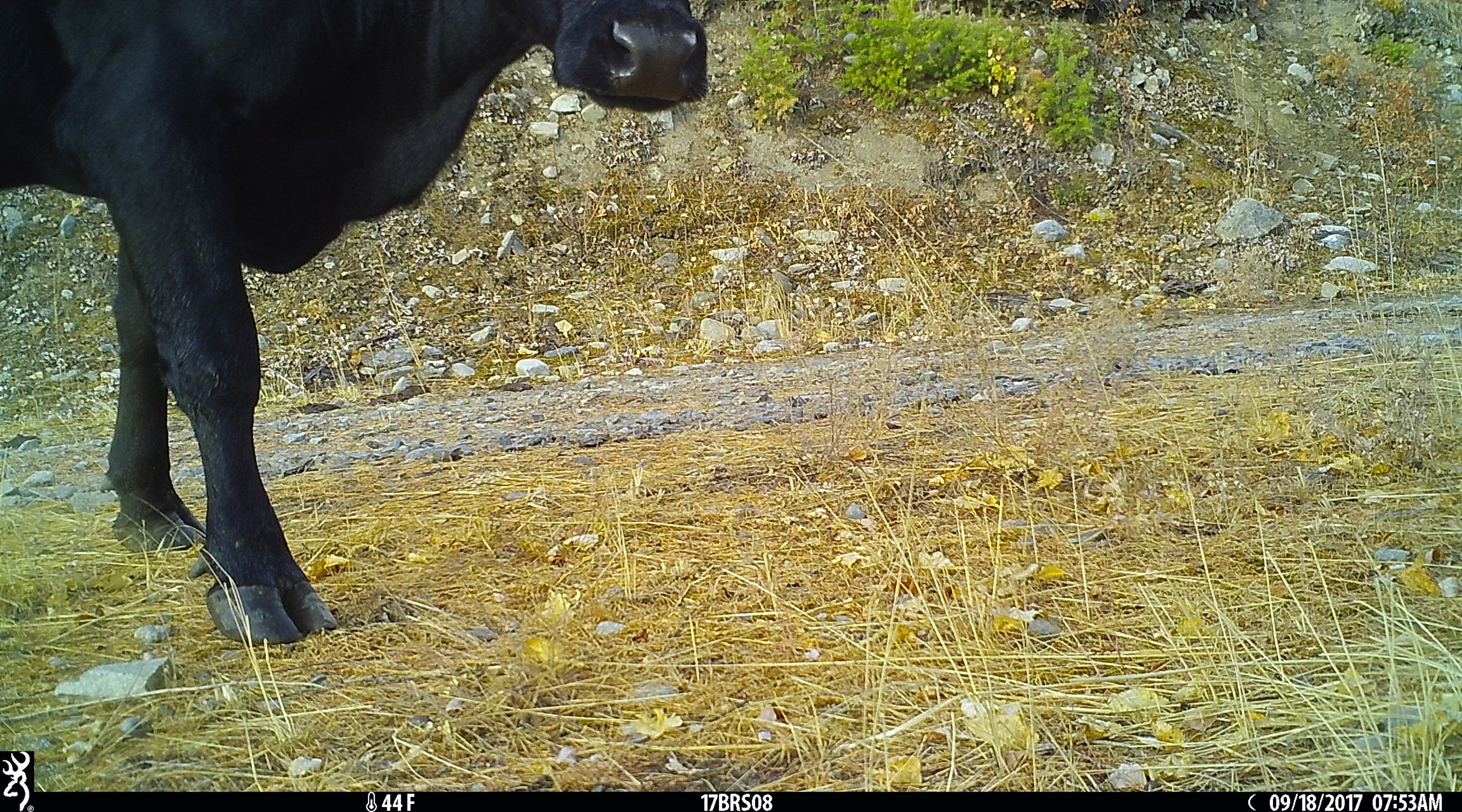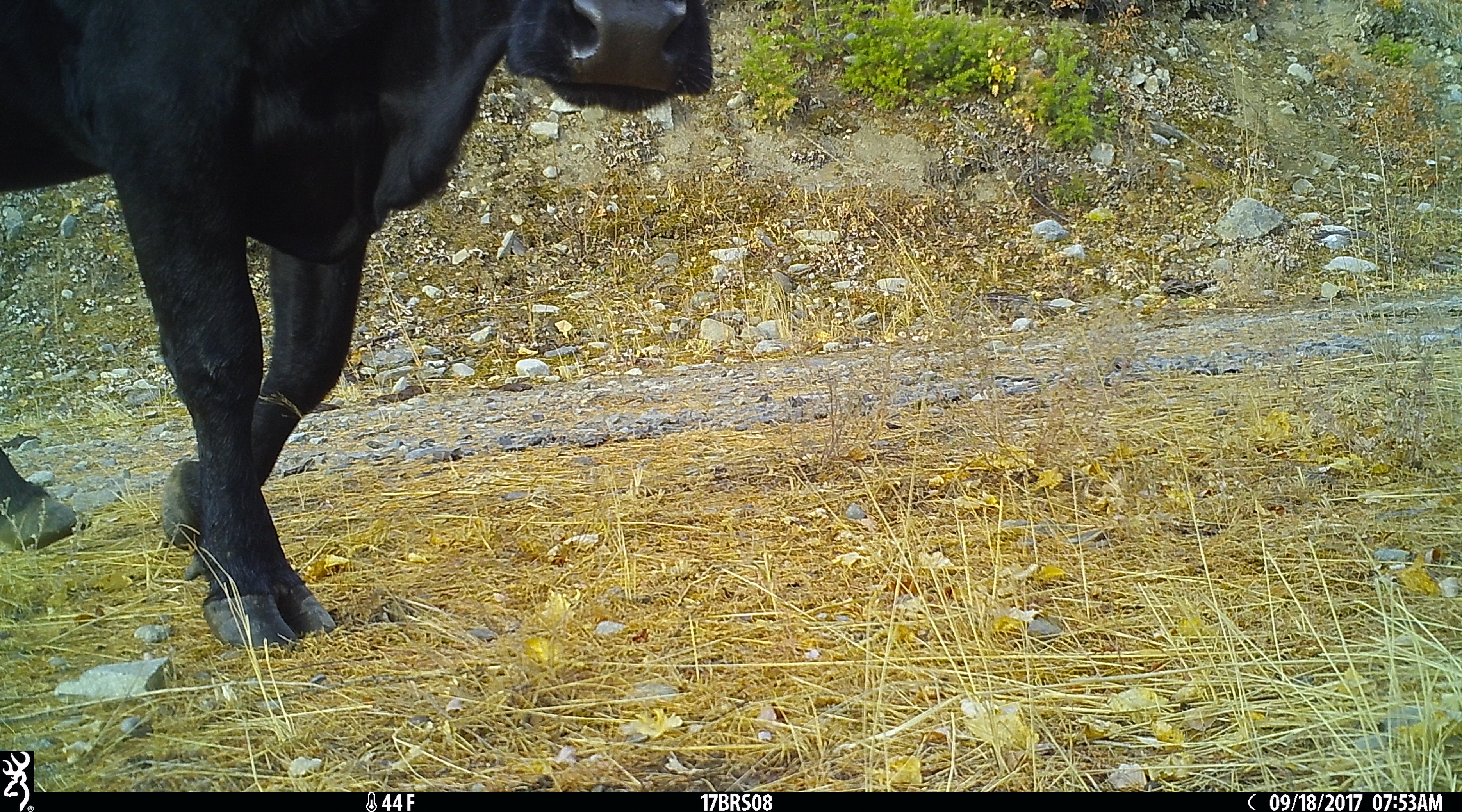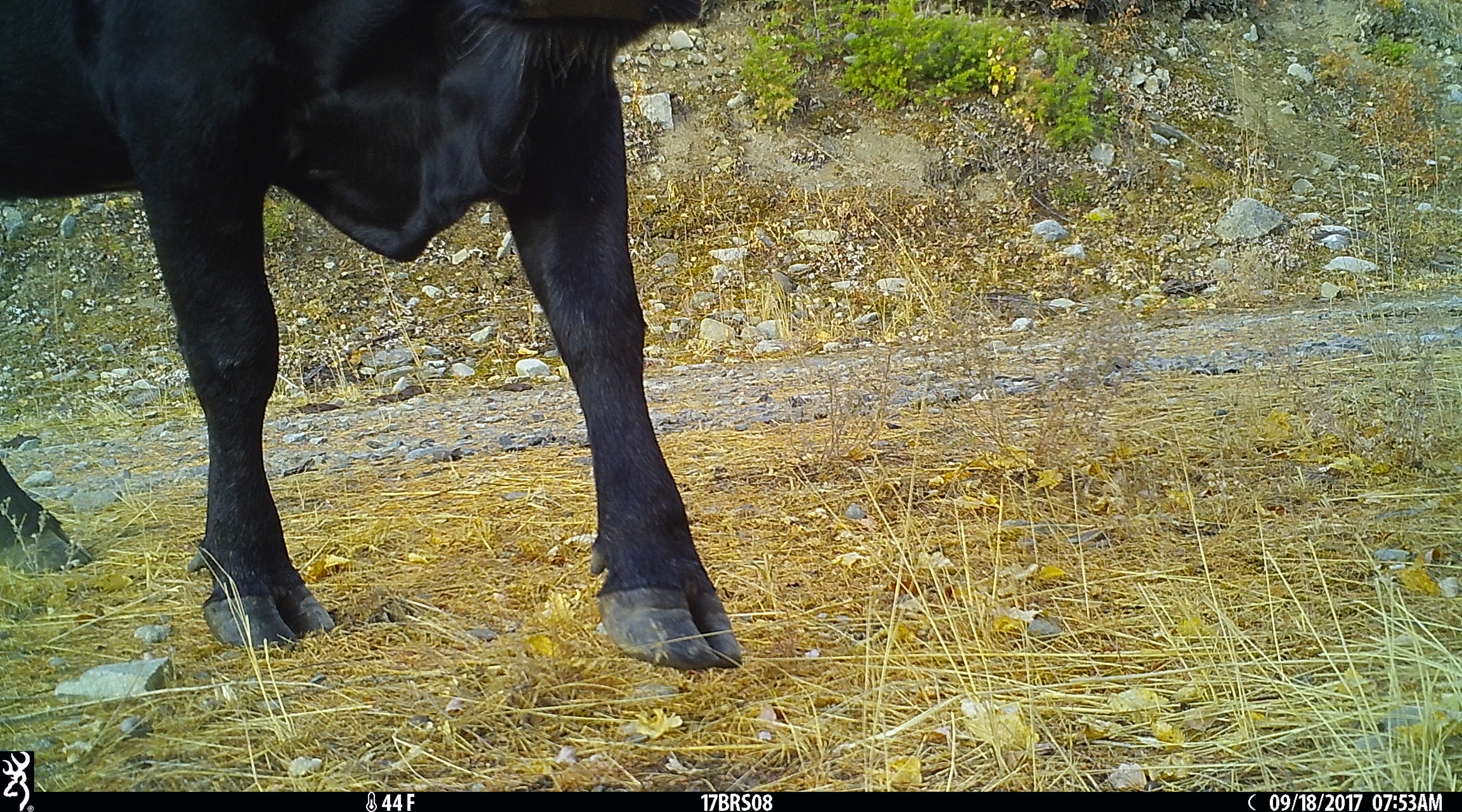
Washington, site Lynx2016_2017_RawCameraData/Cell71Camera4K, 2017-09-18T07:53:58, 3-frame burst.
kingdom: Animalia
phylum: Chordata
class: Mammalia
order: Artiodactyla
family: Bovidae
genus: Bos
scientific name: Bos taurus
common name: domestic cattle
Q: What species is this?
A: Domestic cattle (Bos taurus).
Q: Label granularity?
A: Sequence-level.